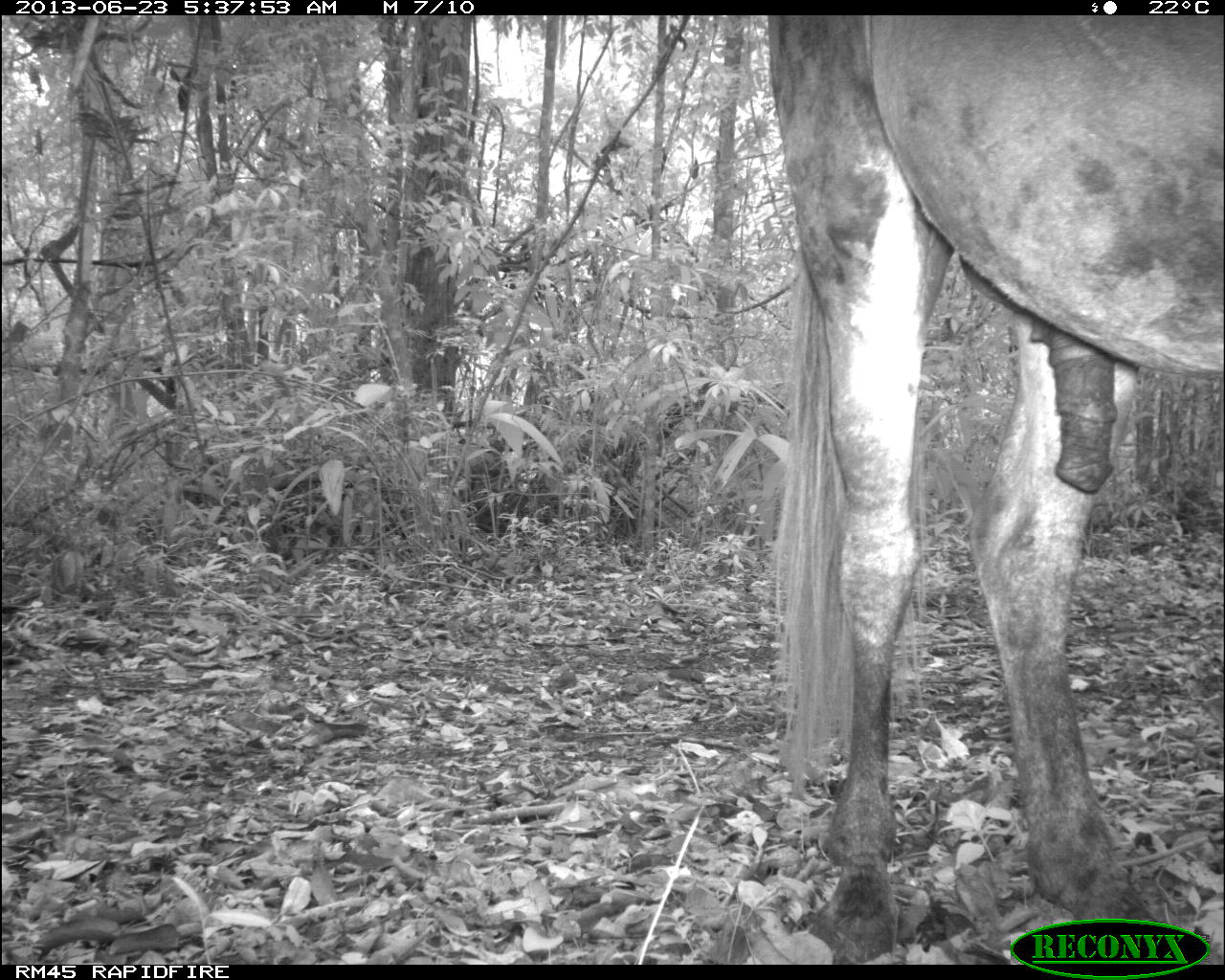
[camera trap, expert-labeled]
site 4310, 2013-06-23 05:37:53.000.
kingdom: Animalia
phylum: Chordata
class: Mammalia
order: Perissodactyla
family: Equidae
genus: Equus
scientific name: Equus ferus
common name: wild horse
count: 1